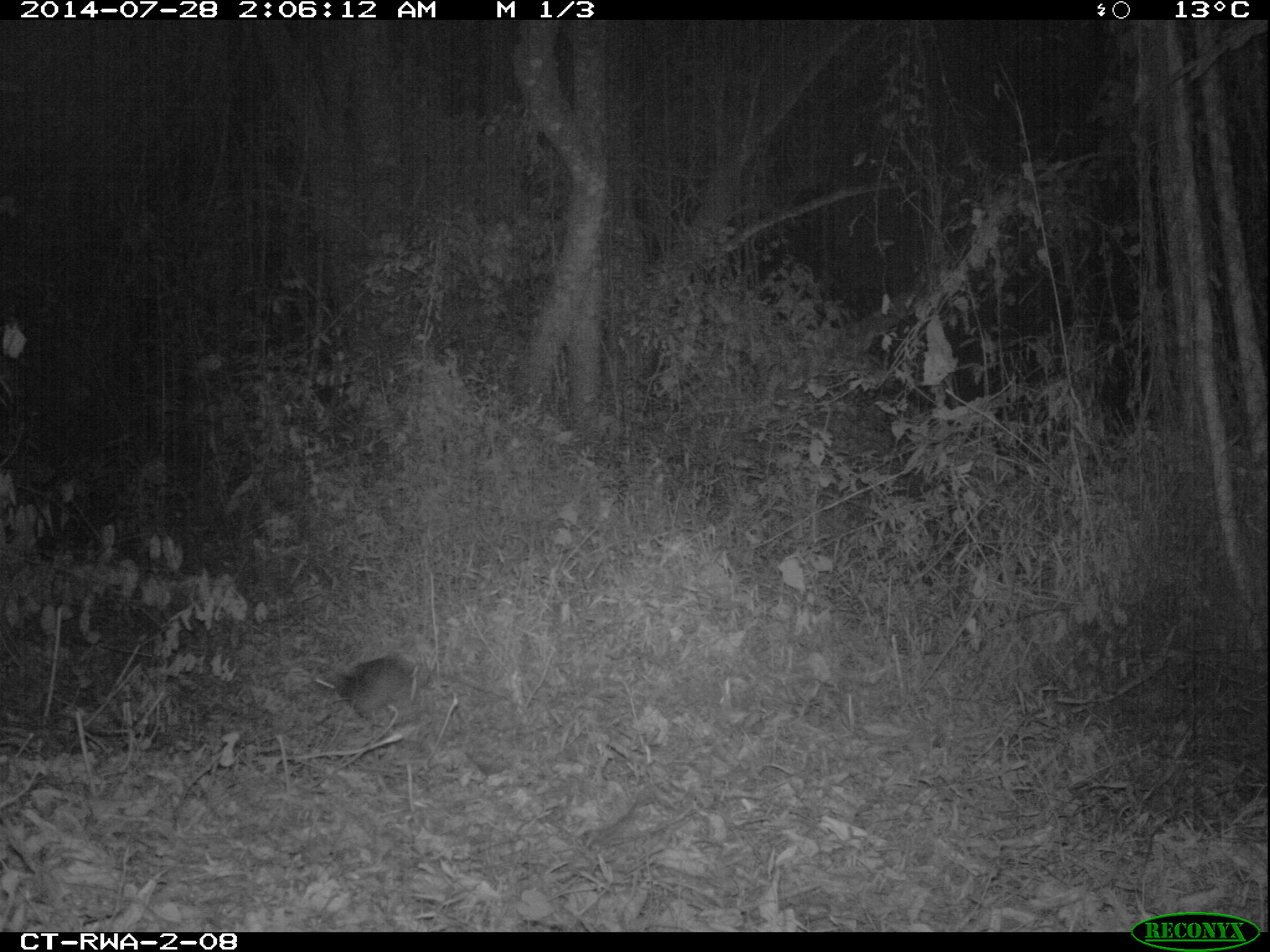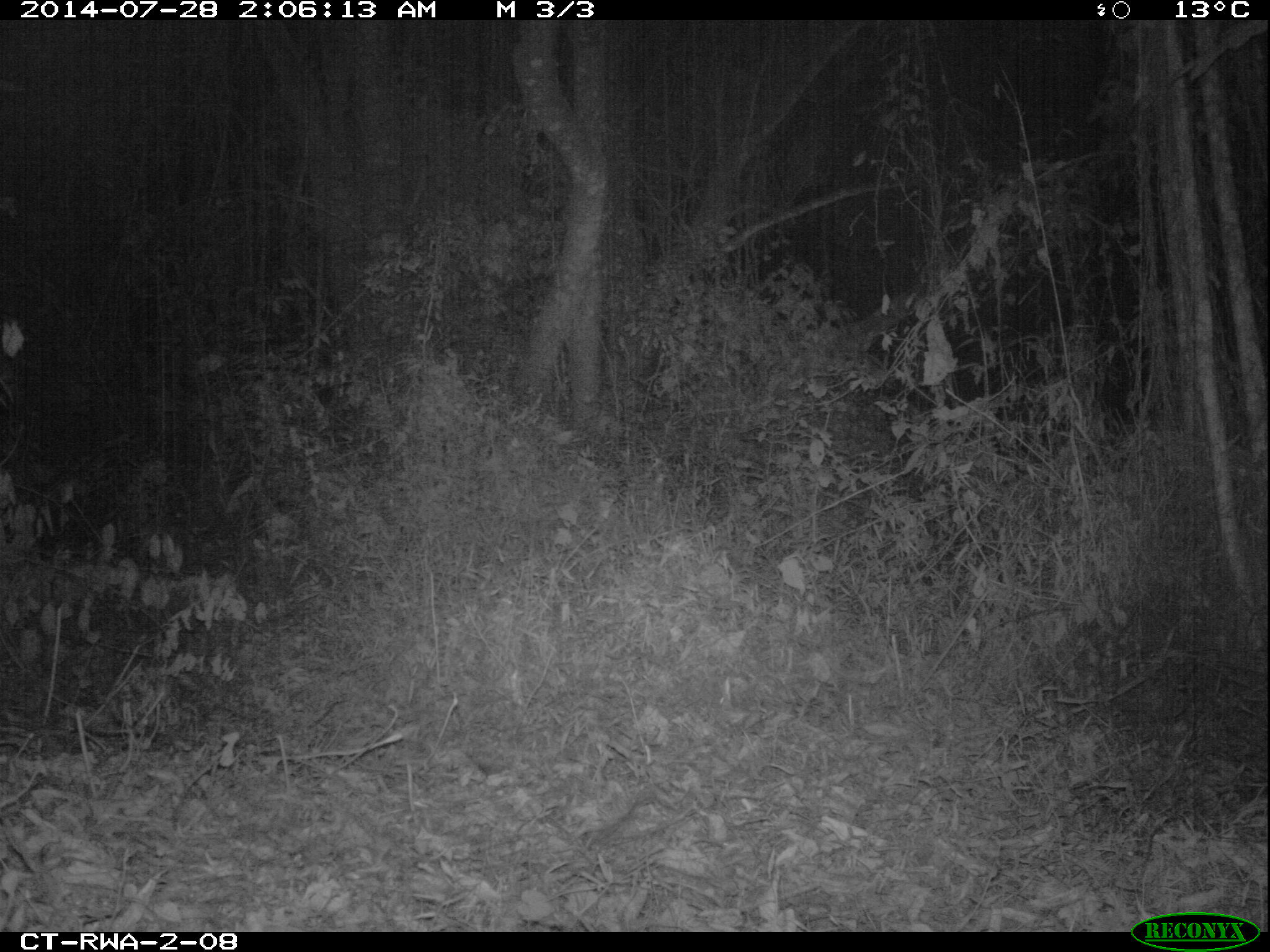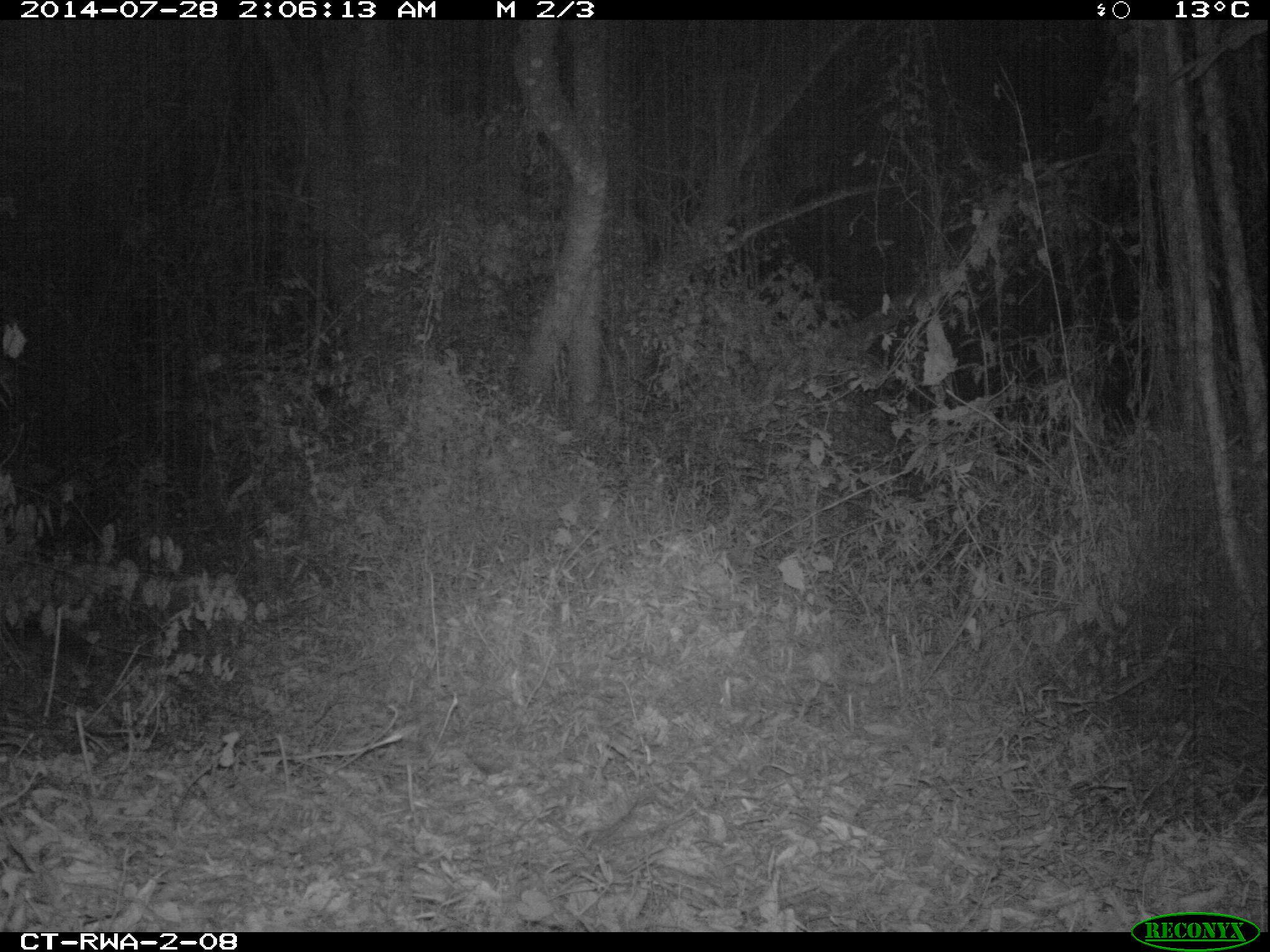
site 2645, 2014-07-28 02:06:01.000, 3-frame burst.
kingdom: Animalia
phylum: Chordata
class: Mammalia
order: Rodentia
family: Nesomyidae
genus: Cricetomys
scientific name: Cricetomys gambianus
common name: african giant pouched rat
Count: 1.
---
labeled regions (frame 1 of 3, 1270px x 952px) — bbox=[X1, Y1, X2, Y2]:
cricetomys gambianus: bbox=[311, 653, 511, 730]